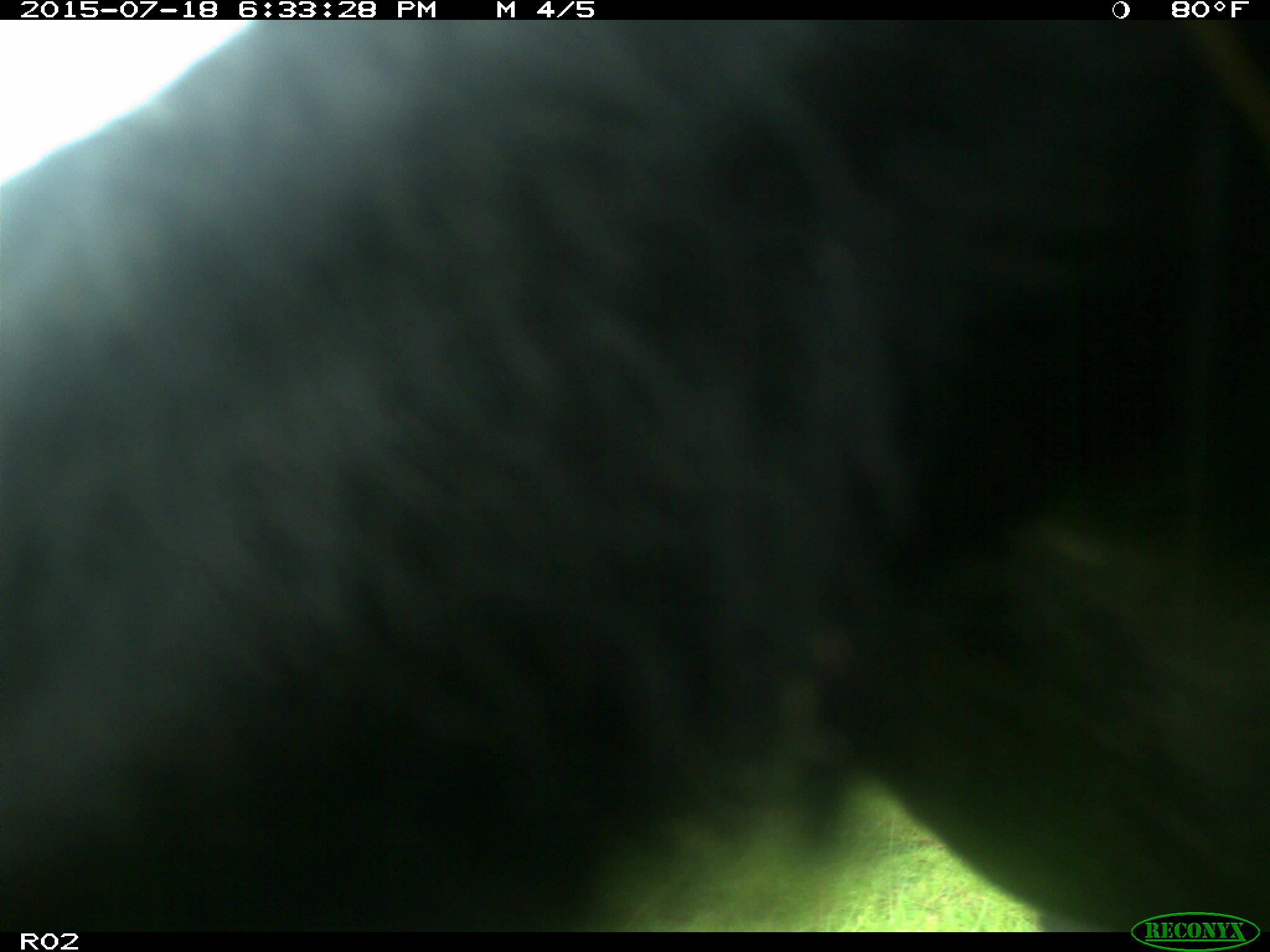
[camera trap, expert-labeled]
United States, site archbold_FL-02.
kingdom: Animalia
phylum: Chordata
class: Mammalia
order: Artiodactyla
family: Bovidae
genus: Bos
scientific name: Bos taurus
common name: domestic cow